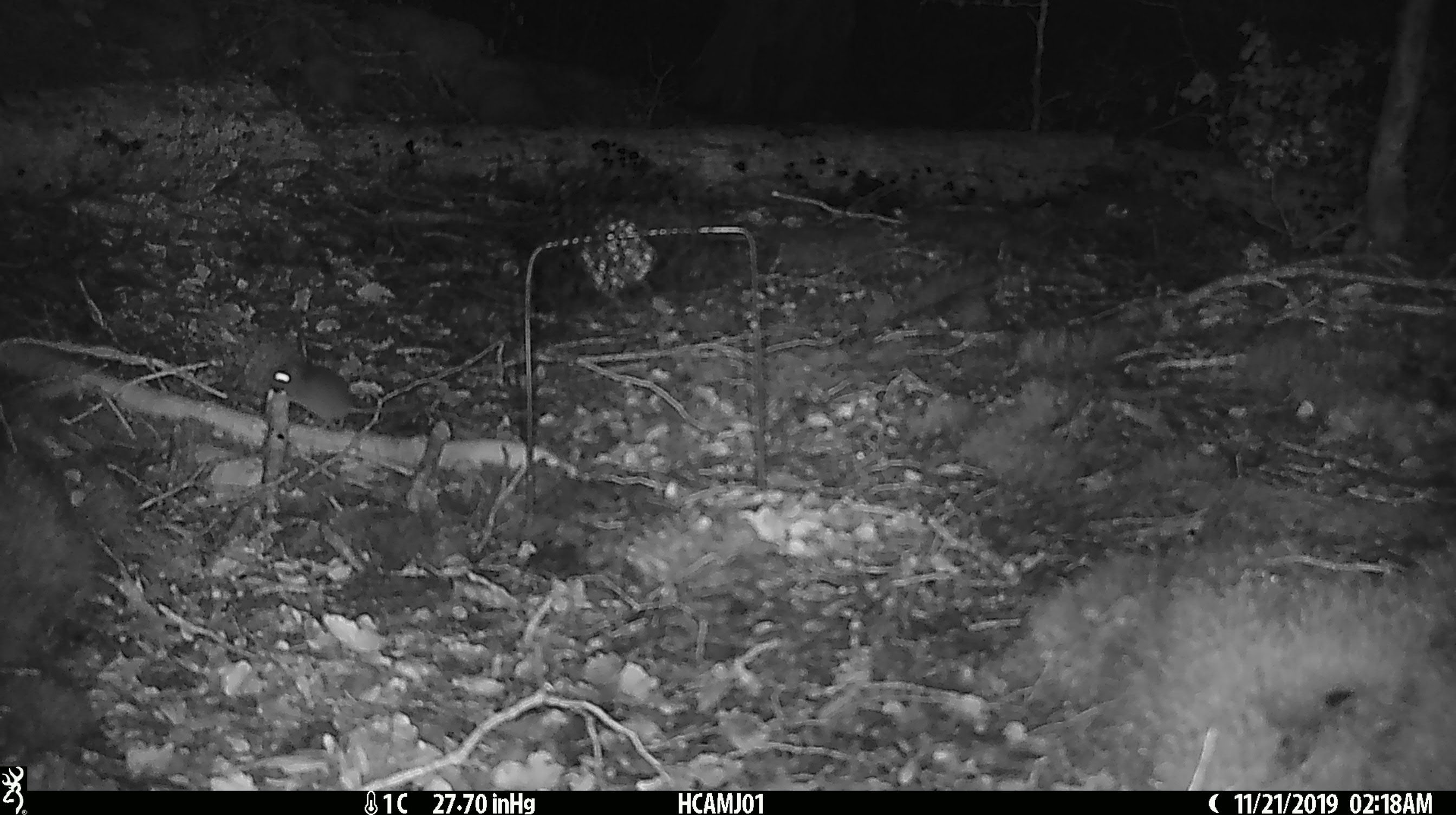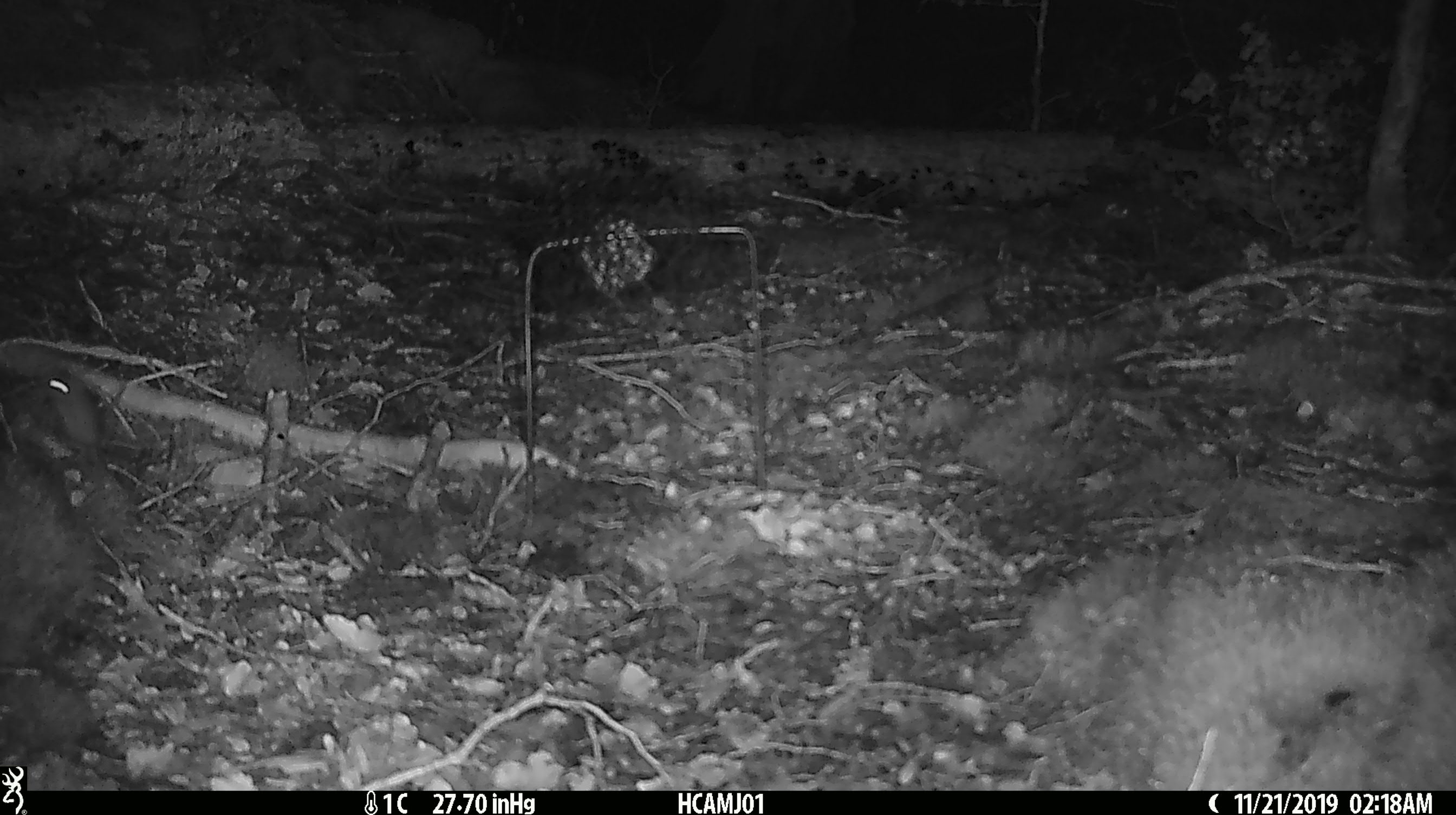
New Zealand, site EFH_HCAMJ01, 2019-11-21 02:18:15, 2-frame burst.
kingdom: Animalia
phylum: Chordata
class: Mammalia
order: Rodentia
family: Muridae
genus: Mus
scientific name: Mus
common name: mouse